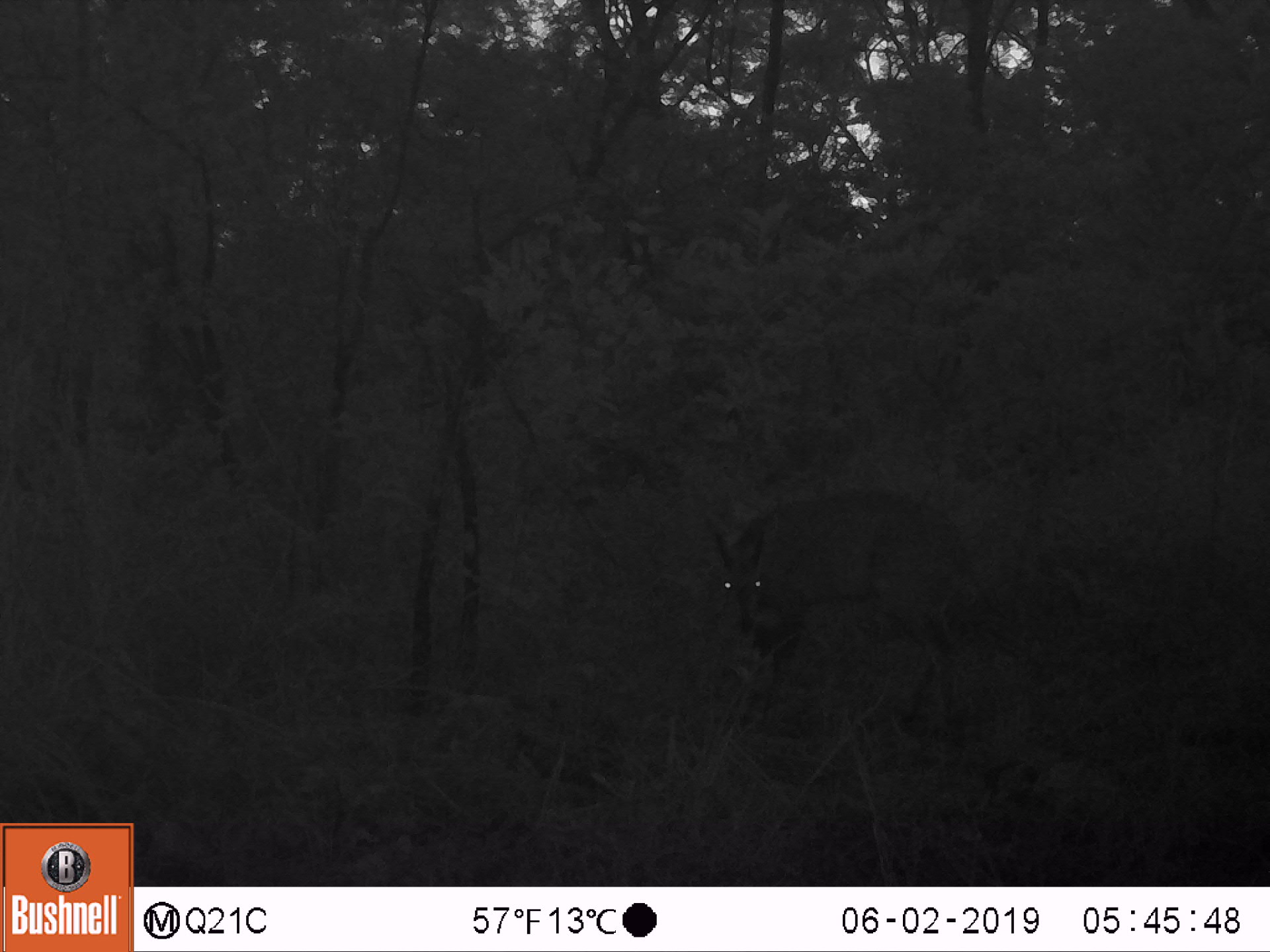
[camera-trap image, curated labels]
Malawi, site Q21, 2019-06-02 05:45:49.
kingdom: Animalia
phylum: Chordata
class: Mammalia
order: Artiodactyla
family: Bovidae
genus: Tragelaphus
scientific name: Tragelaphus sylvaticus sylvaticus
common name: cape bushbuck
Cape bushbuck (Tragelaphus sylvaticus sylvaticus), count 1.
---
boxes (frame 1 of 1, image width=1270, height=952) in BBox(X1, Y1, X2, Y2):
cape bushbuck: BBox(701, 479, 993, 758)